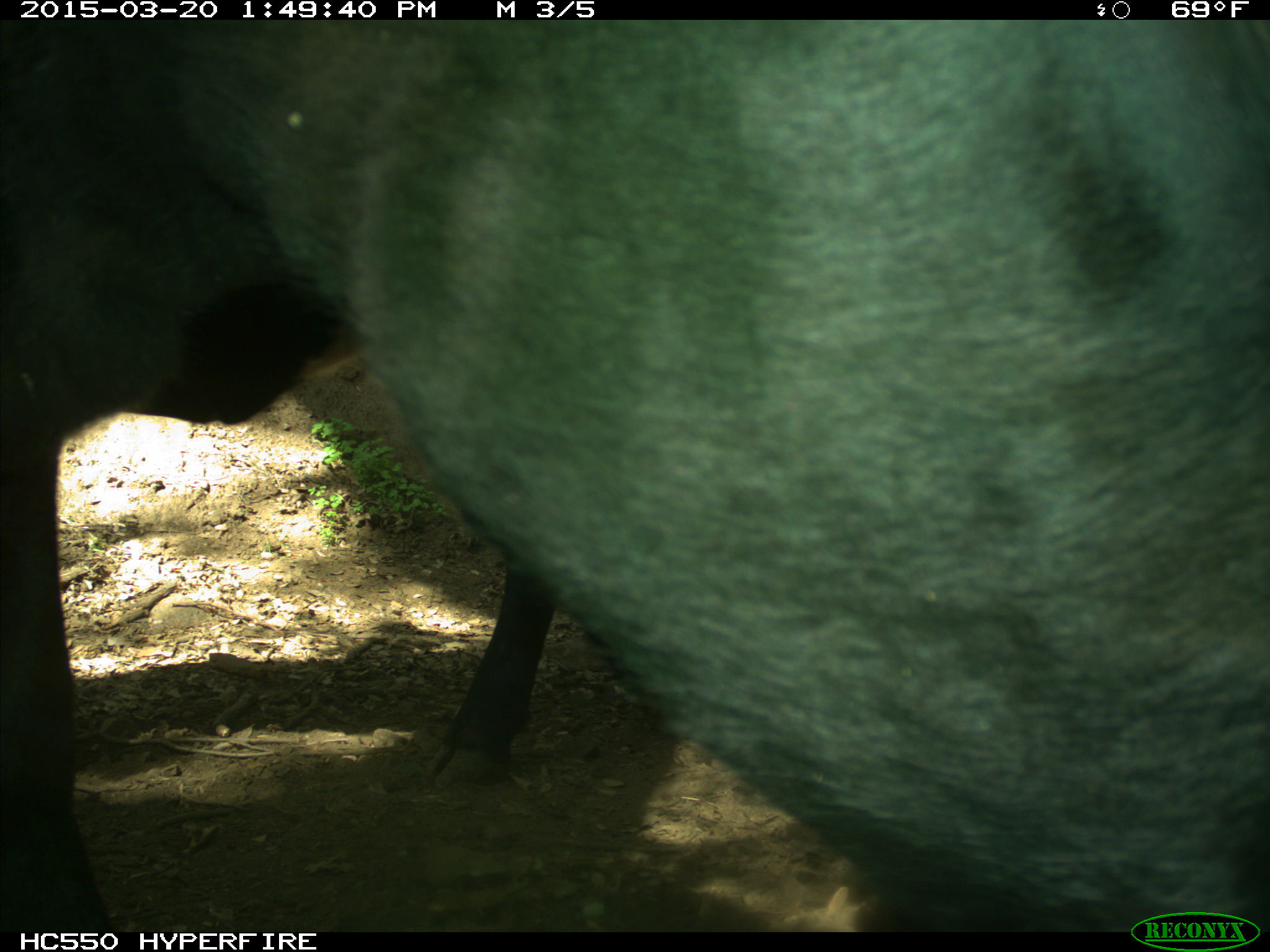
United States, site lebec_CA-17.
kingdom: Animalia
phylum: Chordata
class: Mammalia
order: Artiodactyla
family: Bovidae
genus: Bos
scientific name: Bos taurus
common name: domestic cow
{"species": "Bos taurus (domestic cow)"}